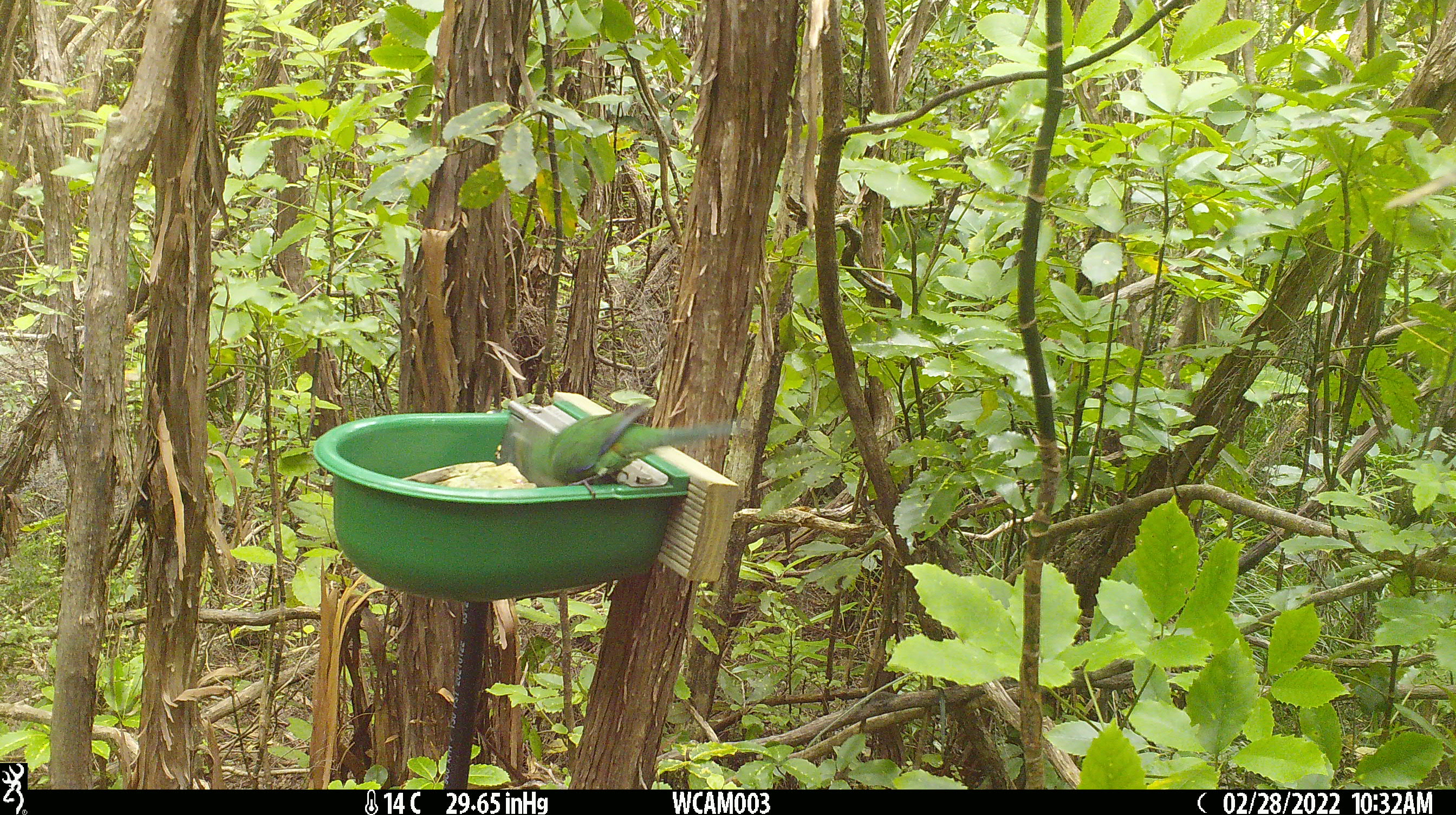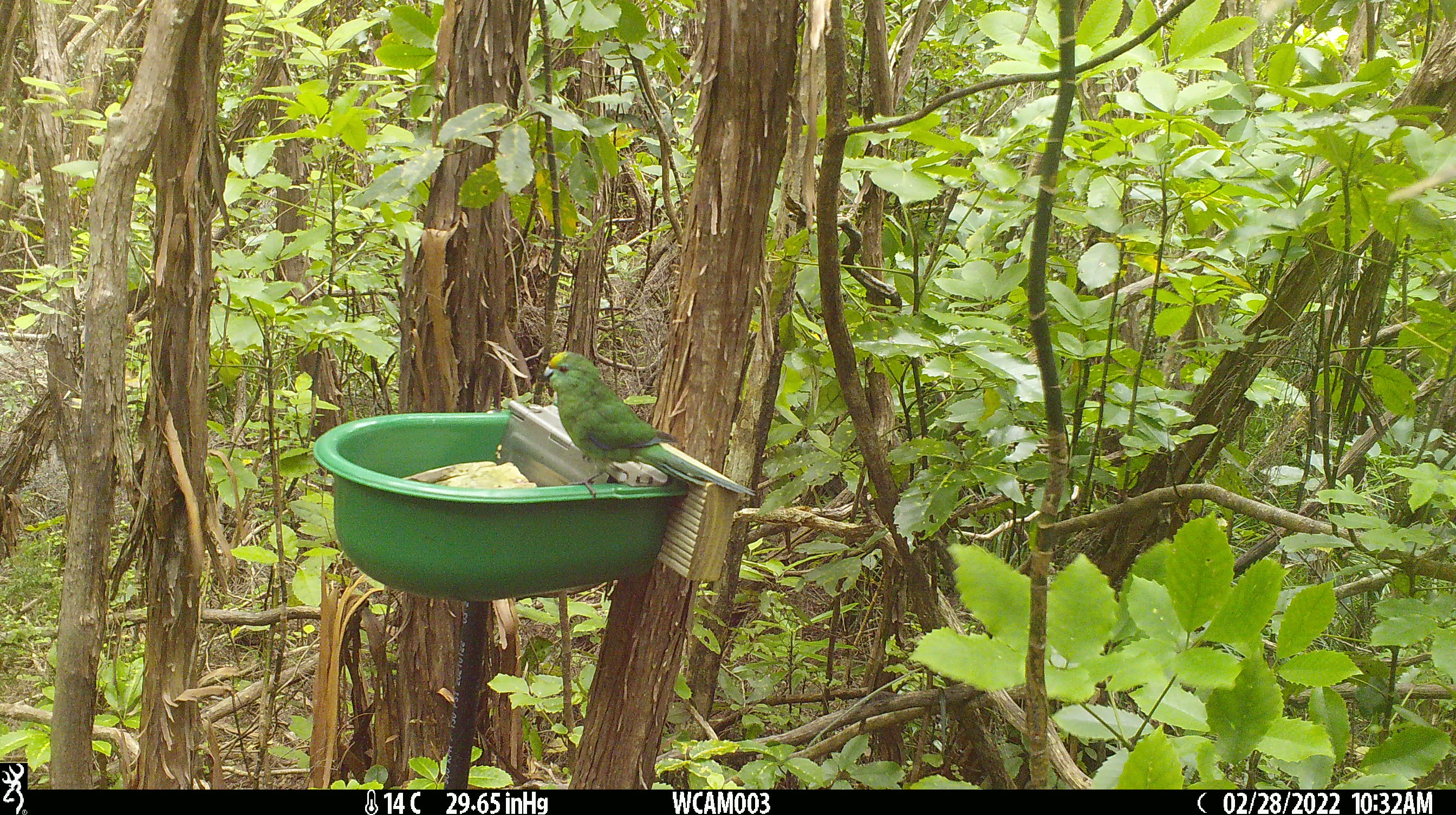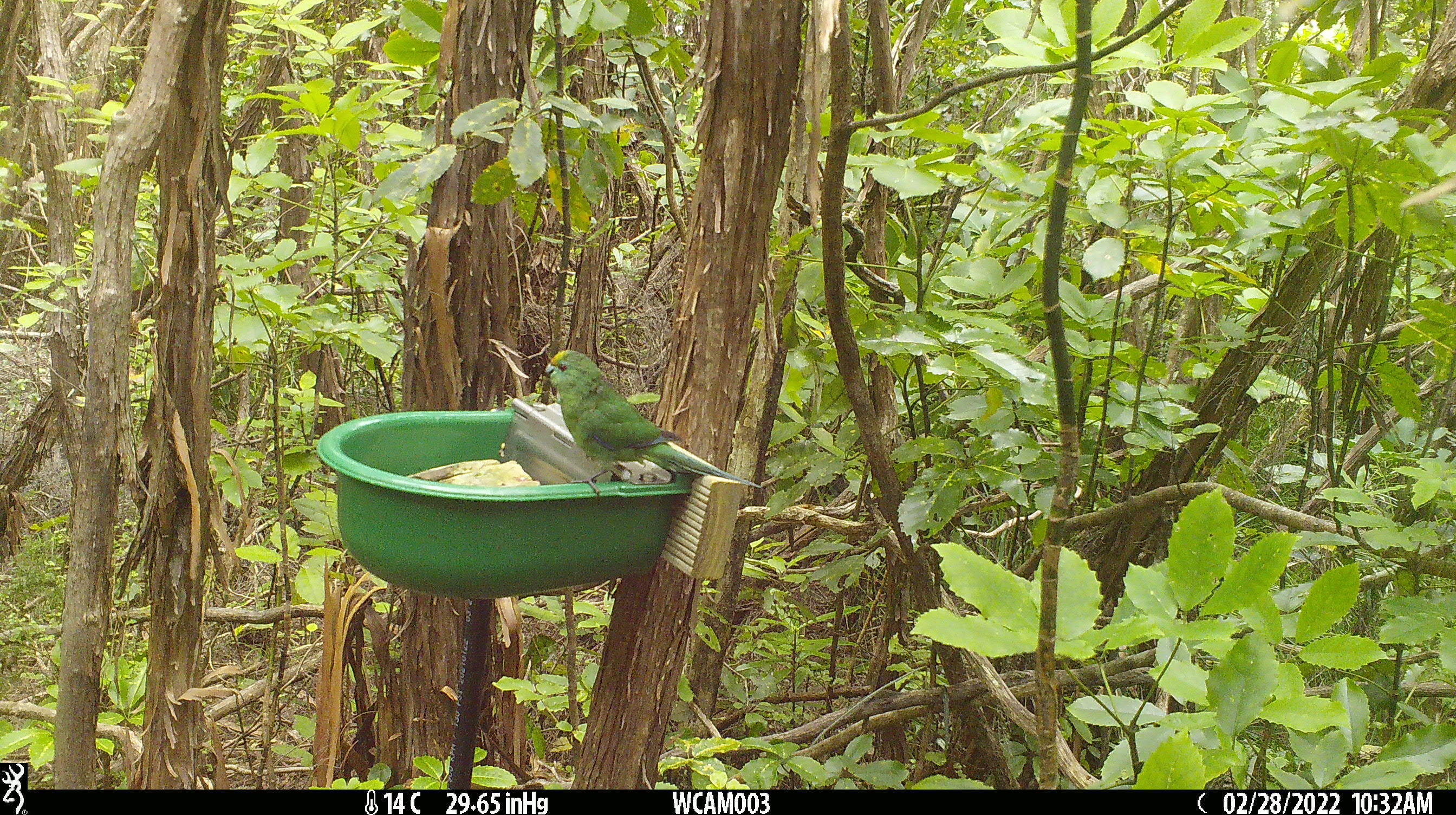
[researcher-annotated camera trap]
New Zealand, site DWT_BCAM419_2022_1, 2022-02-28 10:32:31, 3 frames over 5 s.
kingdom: Animalia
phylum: Chordata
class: Aves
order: Psittaciformes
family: Psittaculidae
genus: Cyanoramphus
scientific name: Cyanoramphus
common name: parakeet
Parakeet (Cyanoramphus).